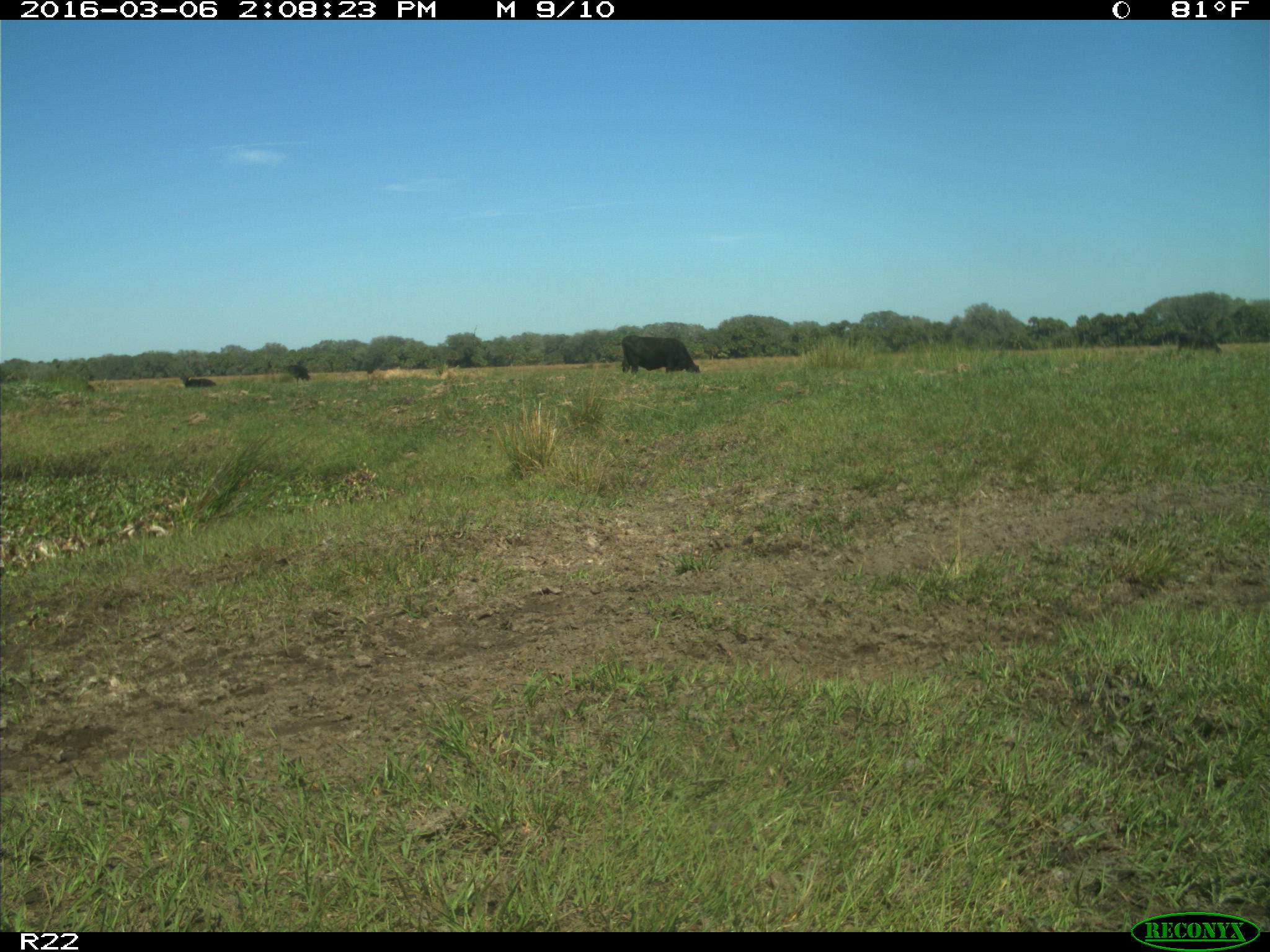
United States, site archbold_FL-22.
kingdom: Animalia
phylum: Chordata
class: Mammalia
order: Artiodactyla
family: Bovidae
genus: Bos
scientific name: Bos taurus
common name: domestic cow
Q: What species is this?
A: Bos taurus (domestic cow).